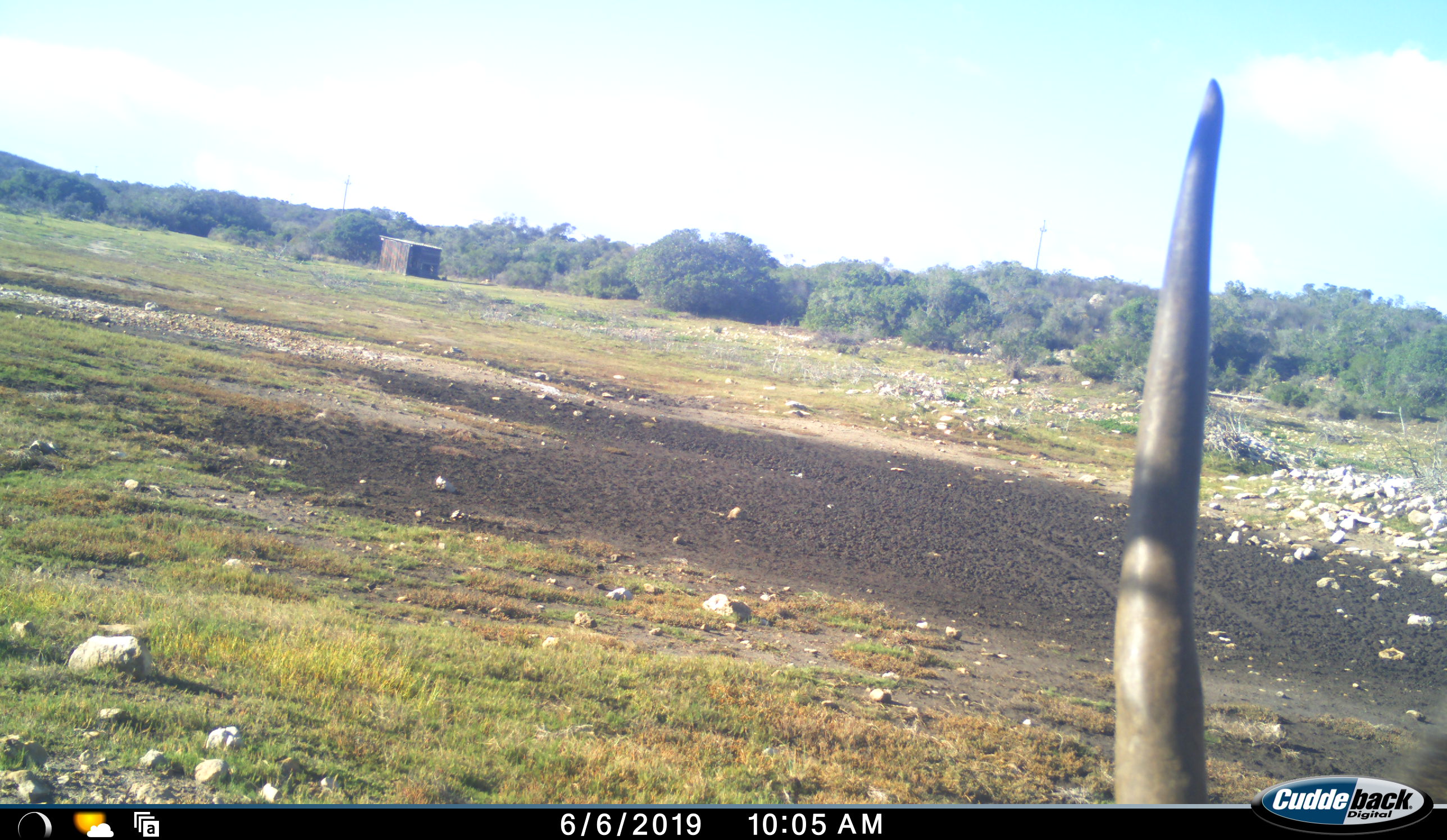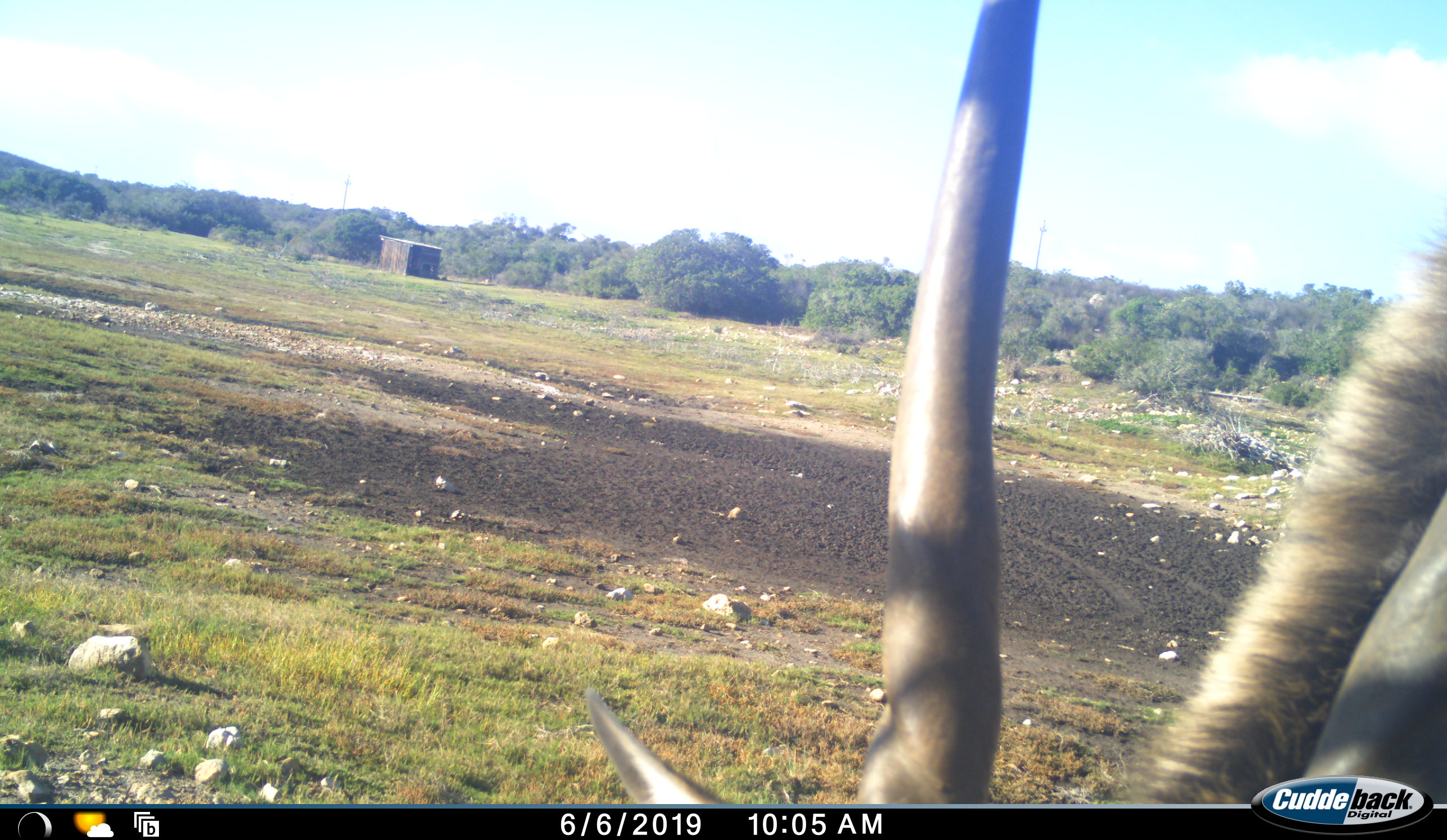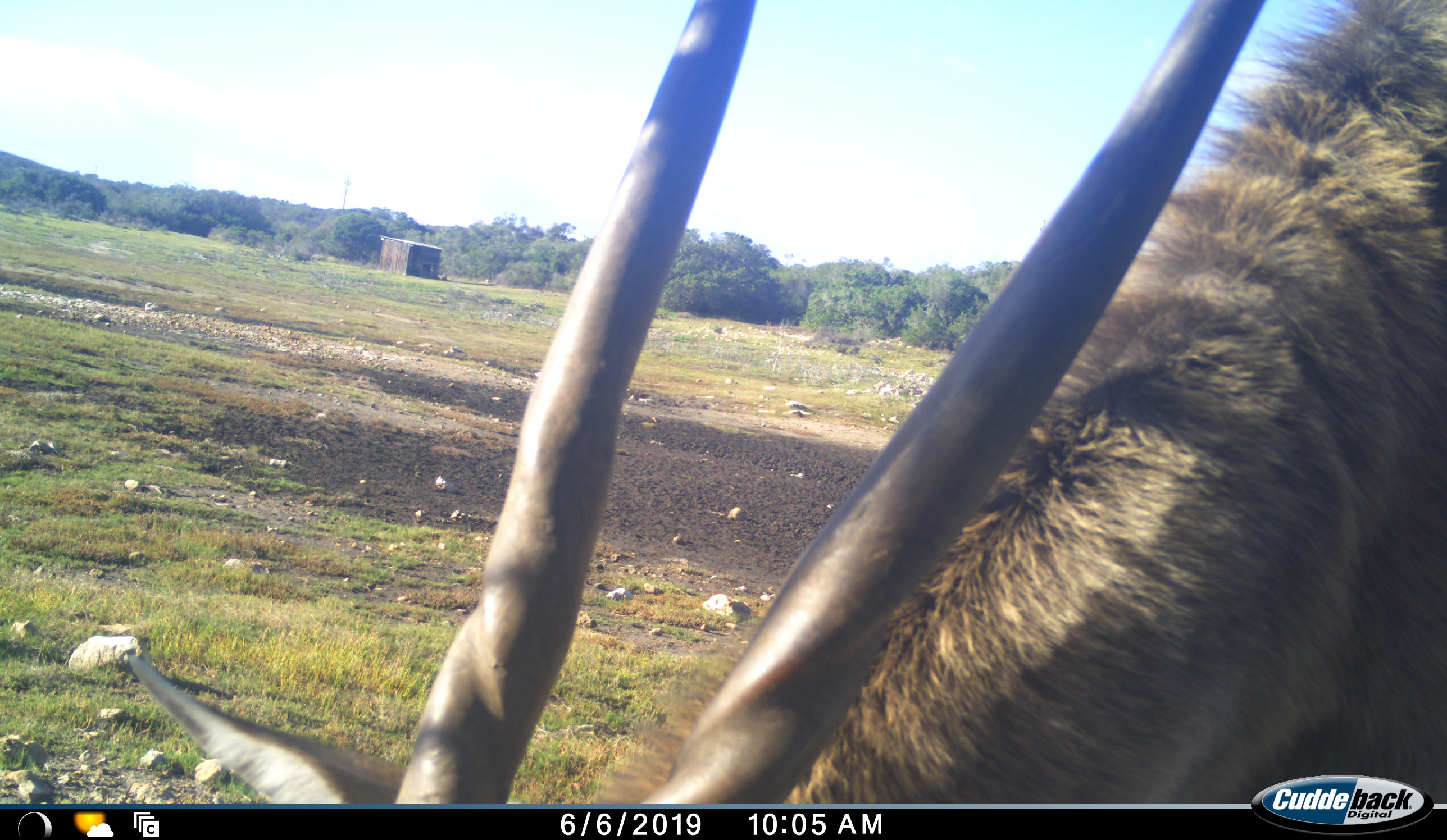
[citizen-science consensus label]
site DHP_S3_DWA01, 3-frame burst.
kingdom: Animalia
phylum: Chordata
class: Mammalia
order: Artiodactyla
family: Bovidae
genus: Tragelaphus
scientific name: Tragelaphus oryx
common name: eland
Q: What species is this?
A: Eland (Tragelaphus oryx).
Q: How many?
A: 1.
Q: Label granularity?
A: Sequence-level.